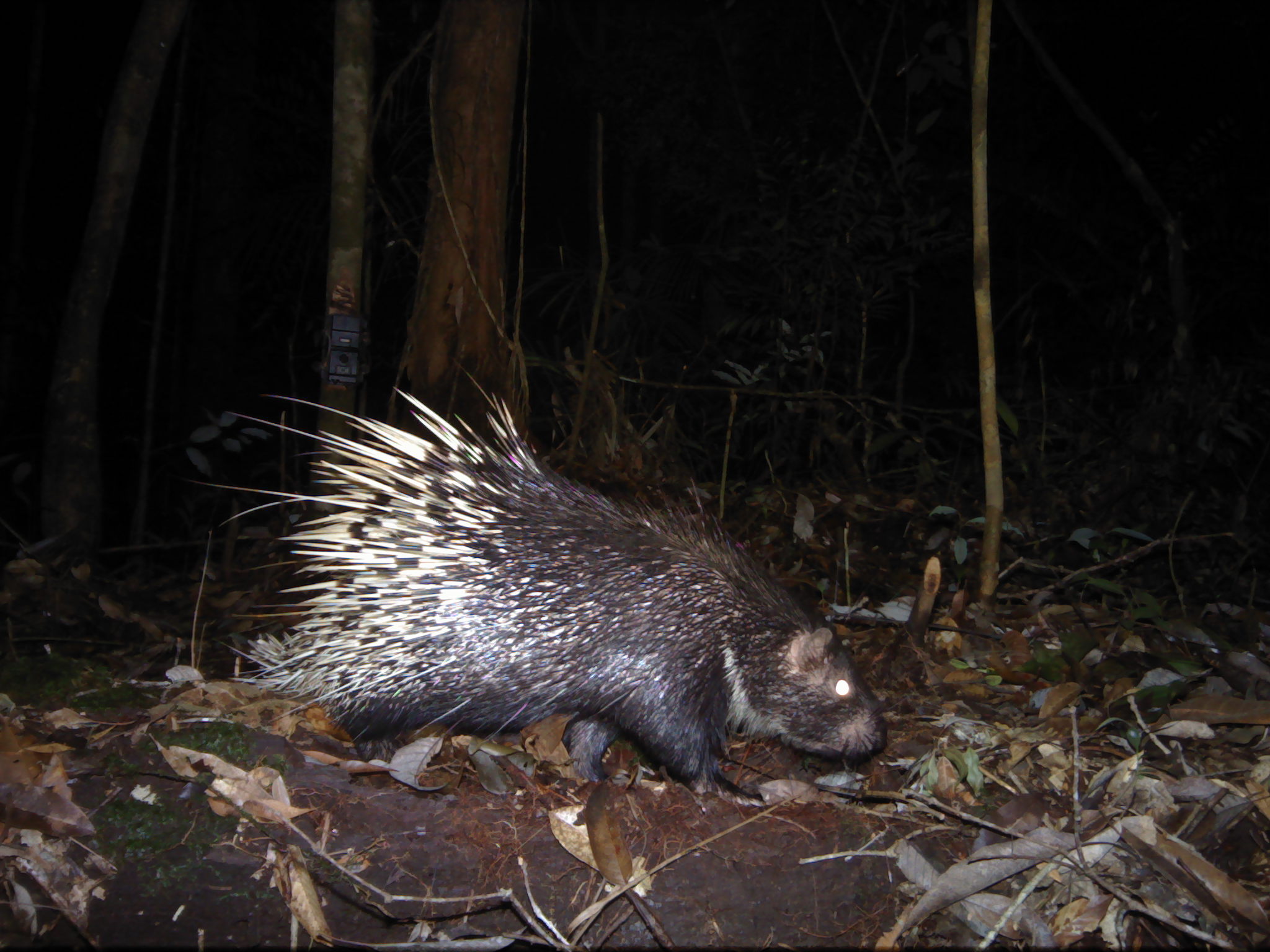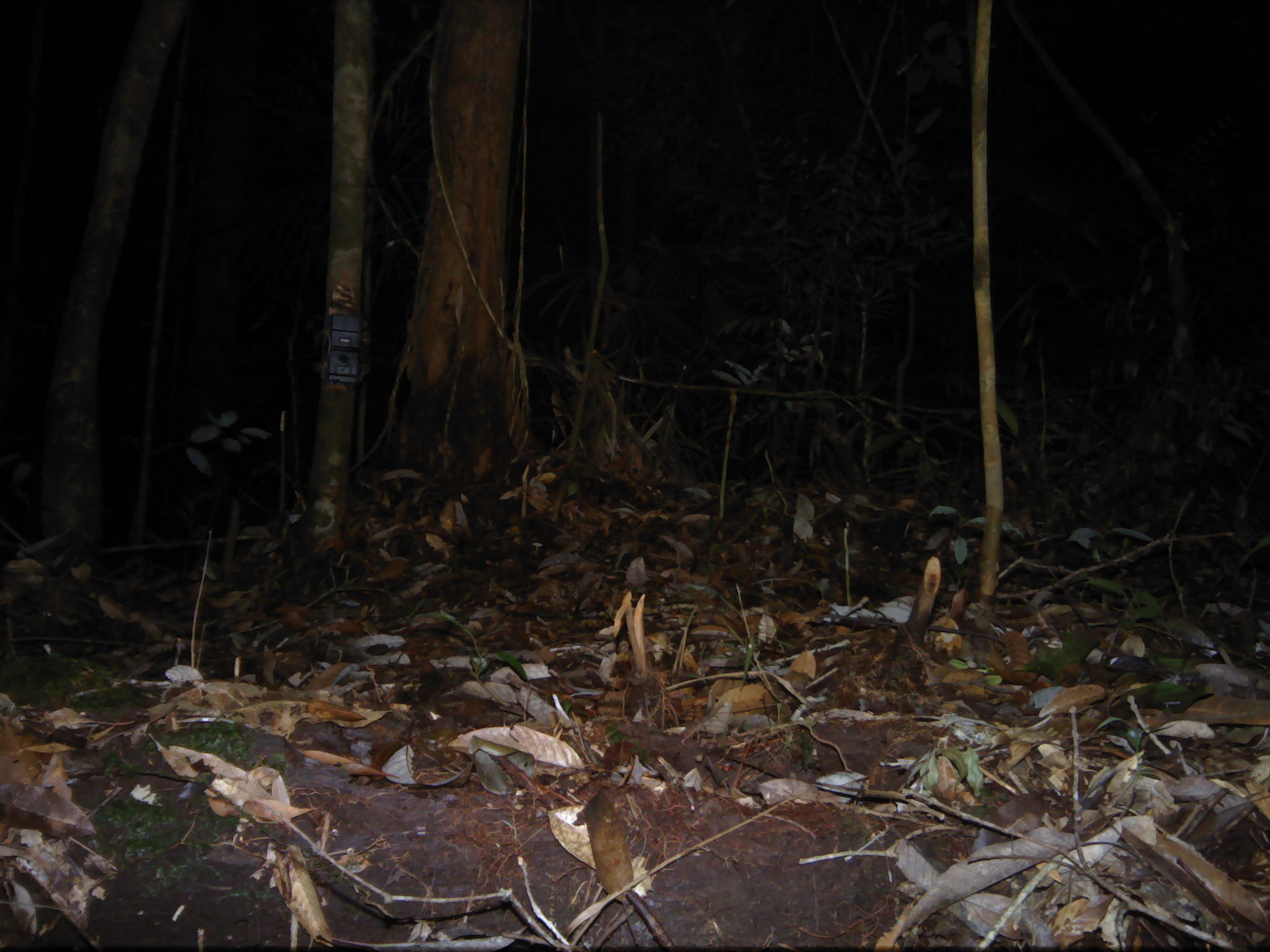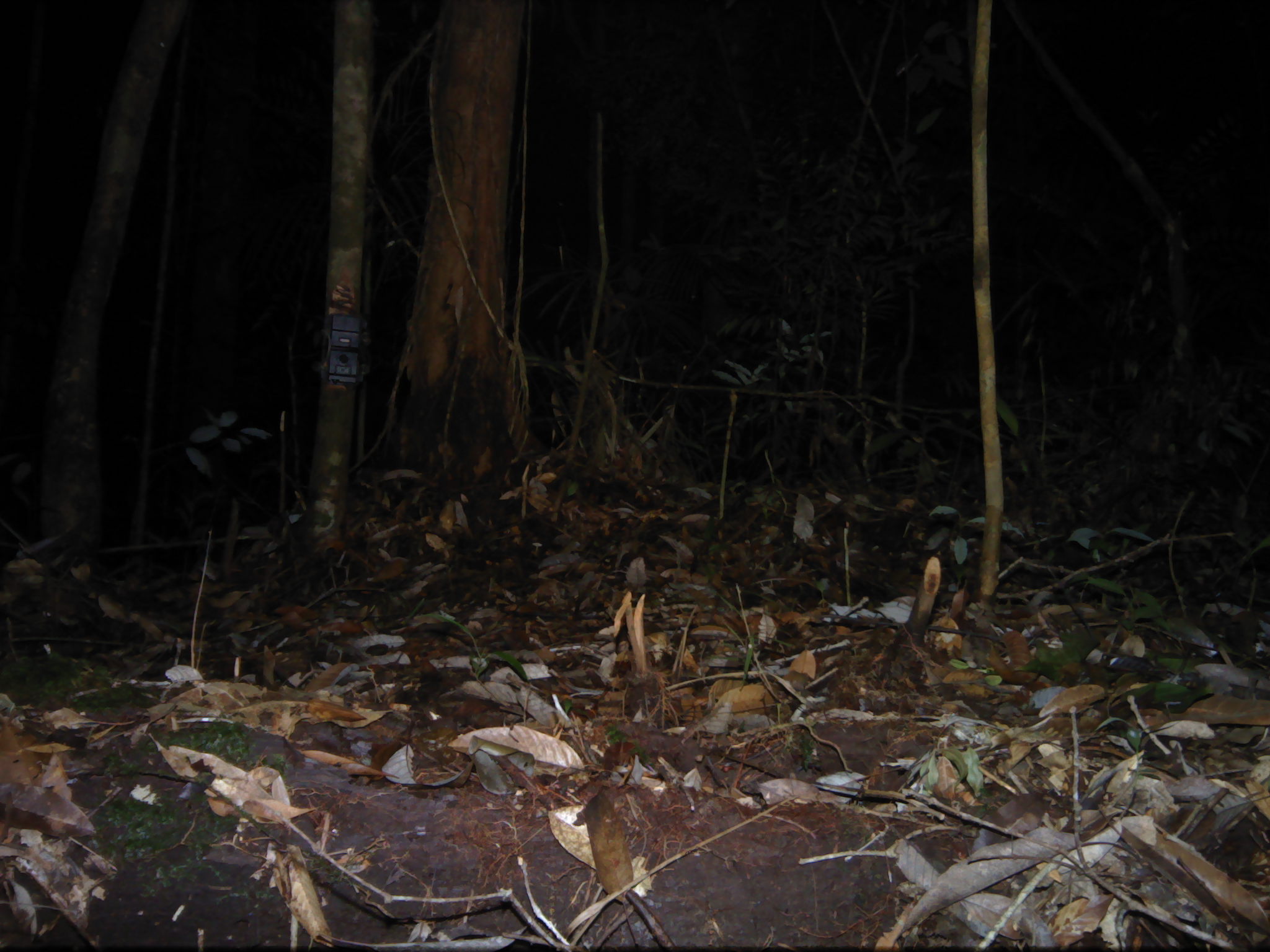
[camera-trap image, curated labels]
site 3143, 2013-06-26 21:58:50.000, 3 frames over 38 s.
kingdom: Animalia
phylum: Chordata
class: Mammalia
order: Rodentia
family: Hystricidae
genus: Hystrix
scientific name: Hystrix brachyura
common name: east asian porcupine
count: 1